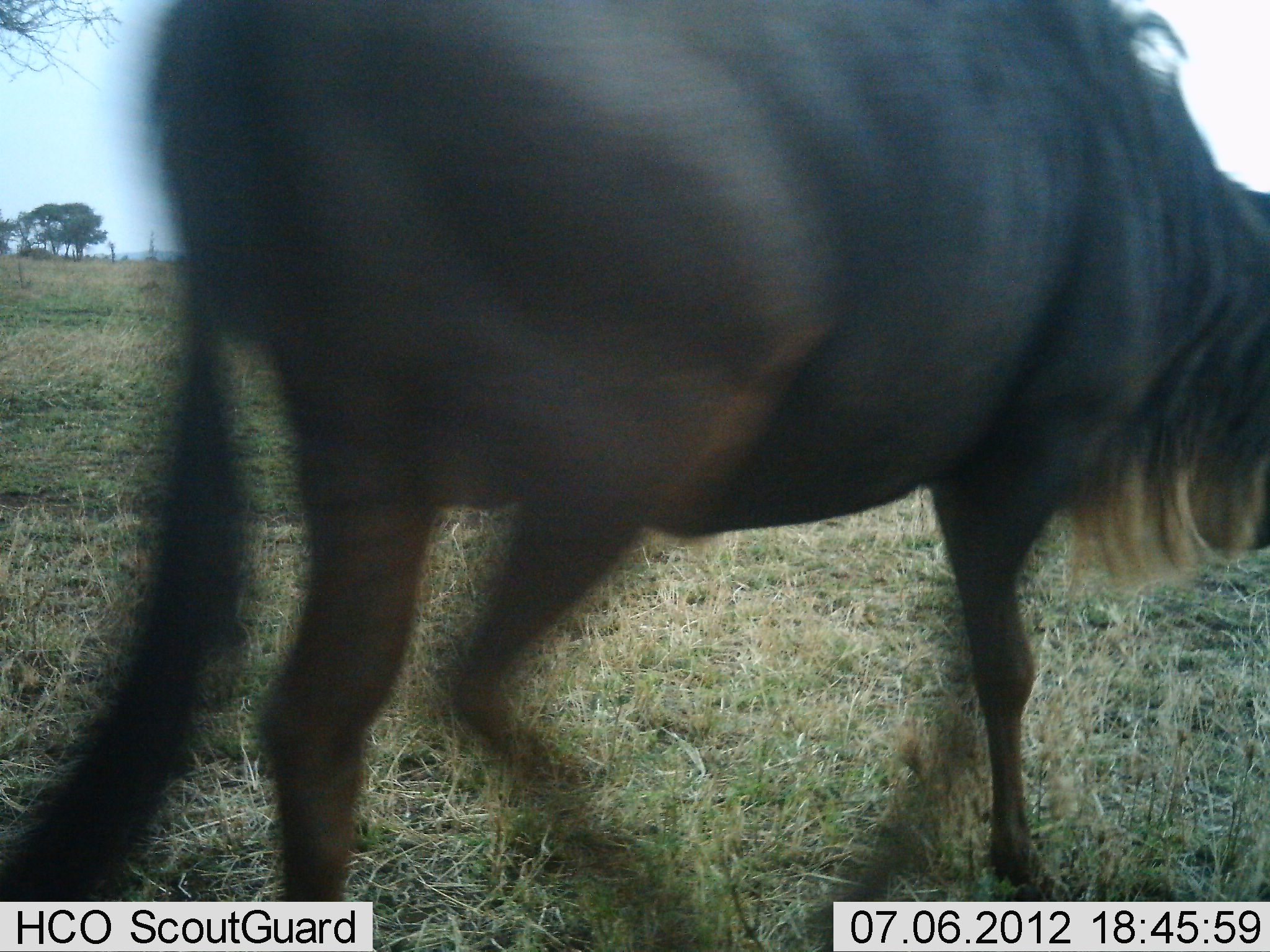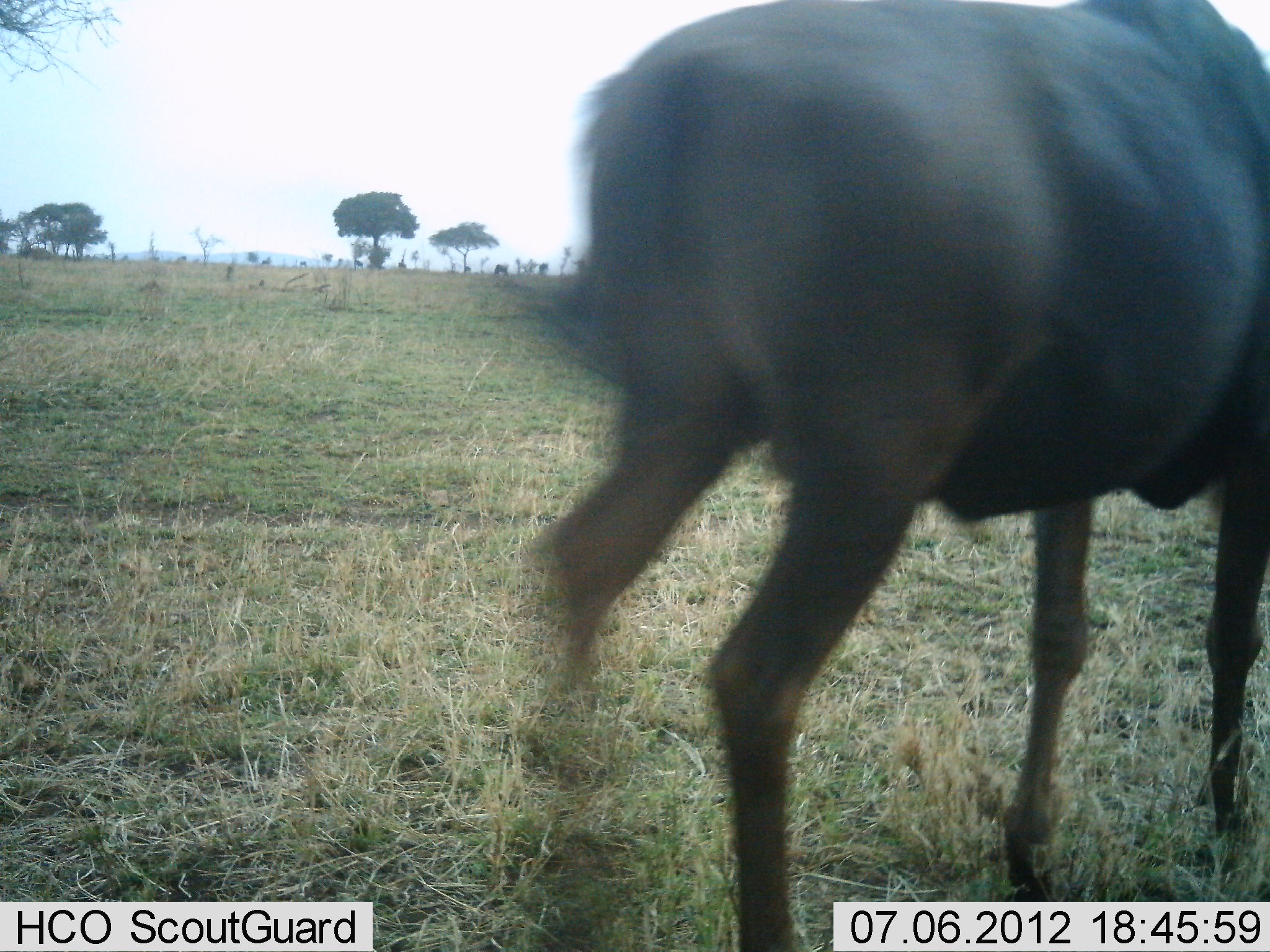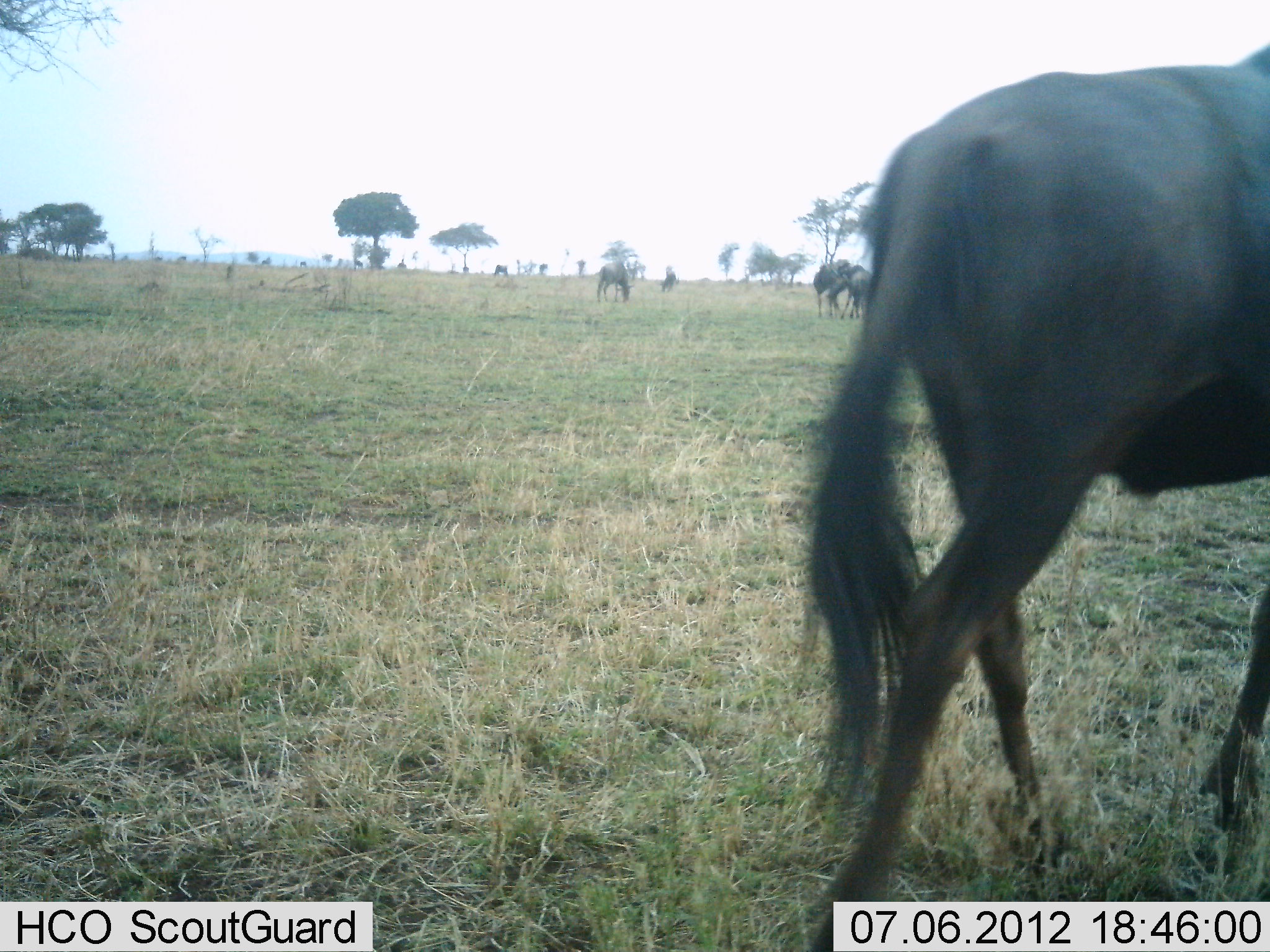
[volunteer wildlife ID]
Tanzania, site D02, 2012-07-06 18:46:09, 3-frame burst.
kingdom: Animalia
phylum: Chordata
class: Mammalia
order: Artiodactyla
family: Bovidae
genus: Connochaetes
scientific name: Connochaetes taurinus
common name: blue wildebeest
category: wildebeest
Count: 6.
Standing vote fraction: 30%.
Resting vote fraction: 10%.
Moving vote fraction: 80%.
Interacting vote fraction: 10%.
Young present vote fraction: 0%.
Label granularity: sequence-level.